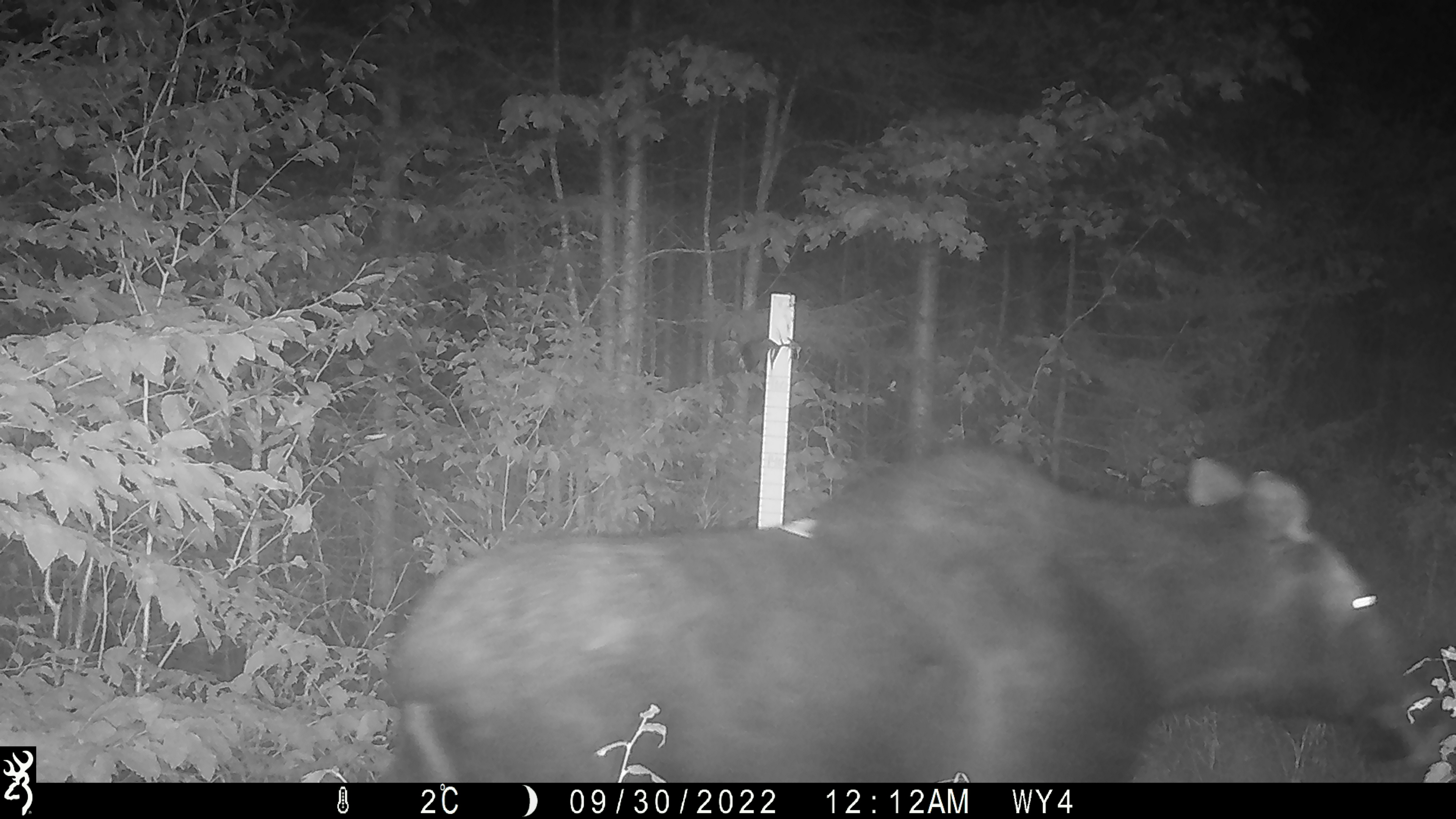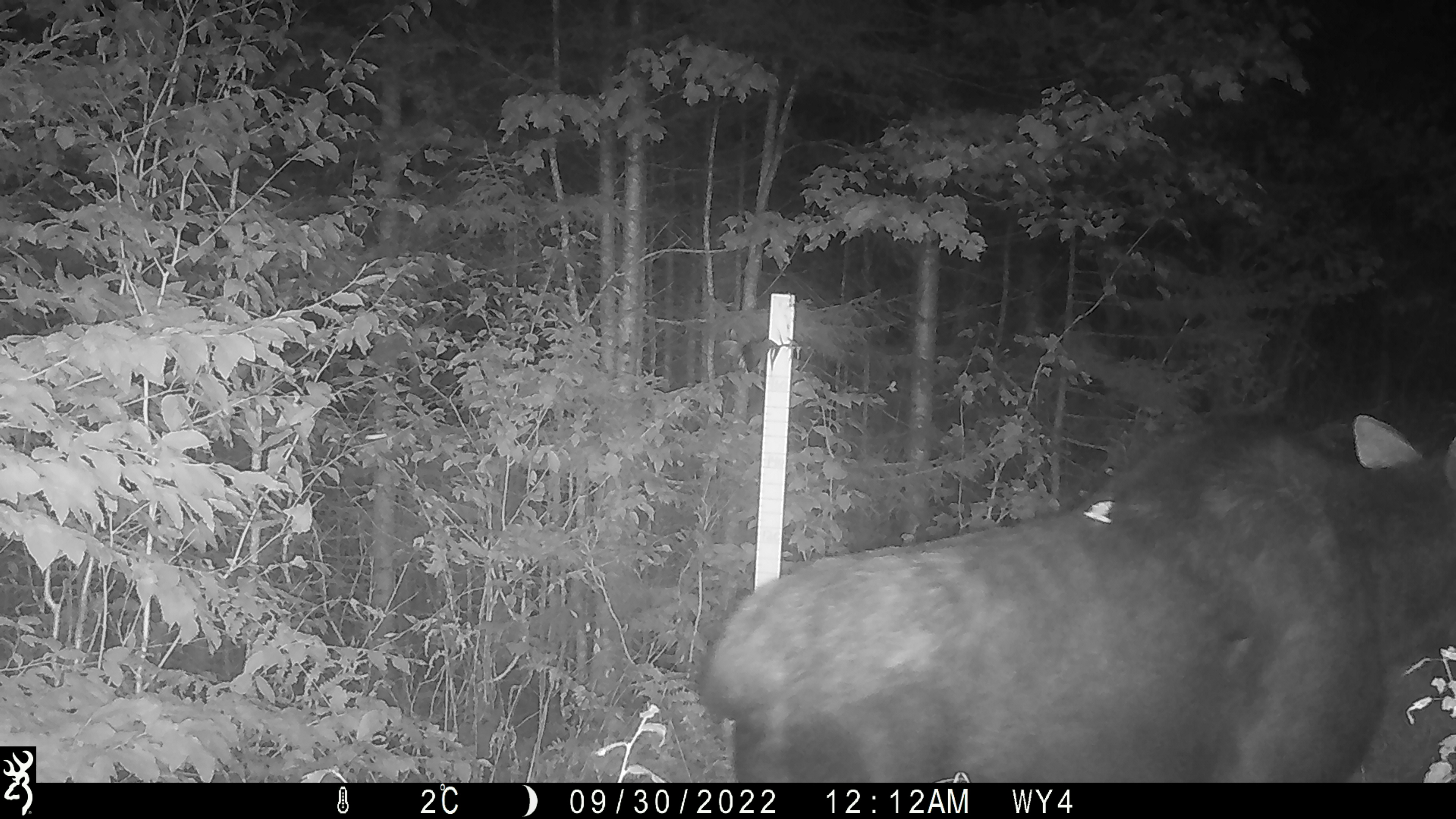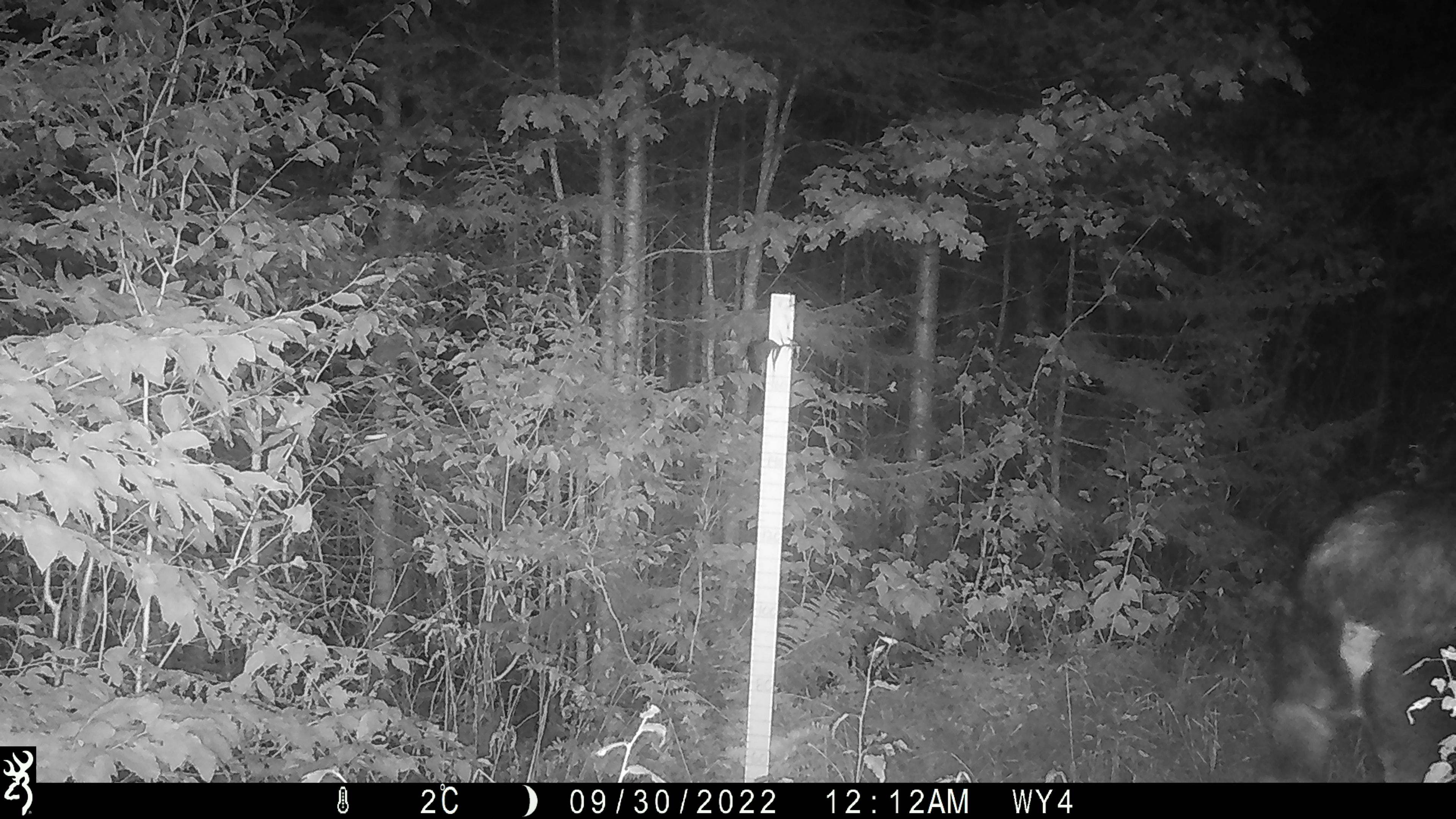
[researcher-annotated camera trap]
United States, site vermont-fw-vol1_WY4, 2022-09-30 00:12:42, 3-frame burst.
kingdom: Animalia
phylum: Chordata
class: Mammalia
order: Artiodactyla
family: Cervidae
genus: Alces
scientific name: Alces alces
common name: moose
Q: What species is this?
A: Moose (Alces alces).